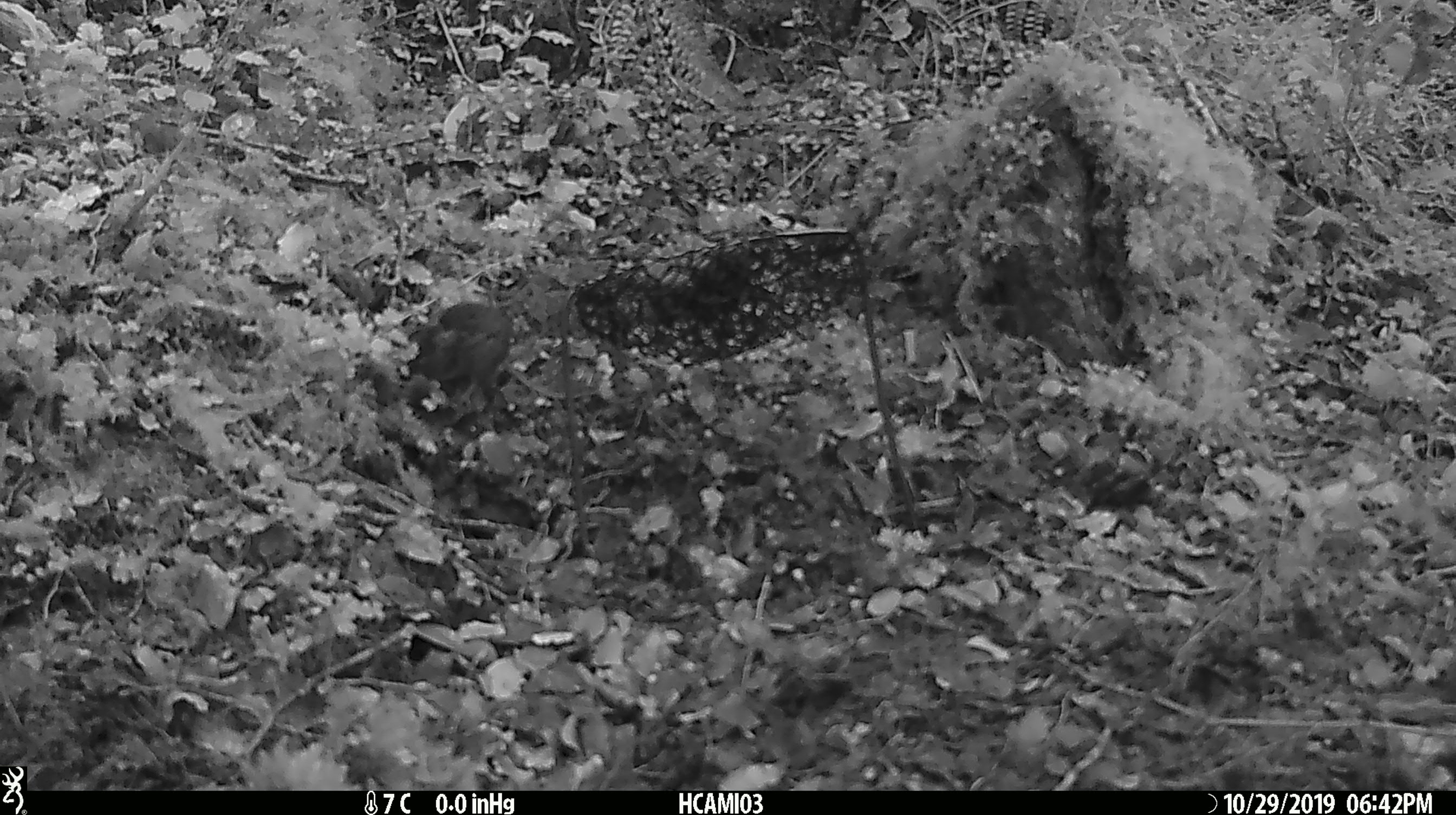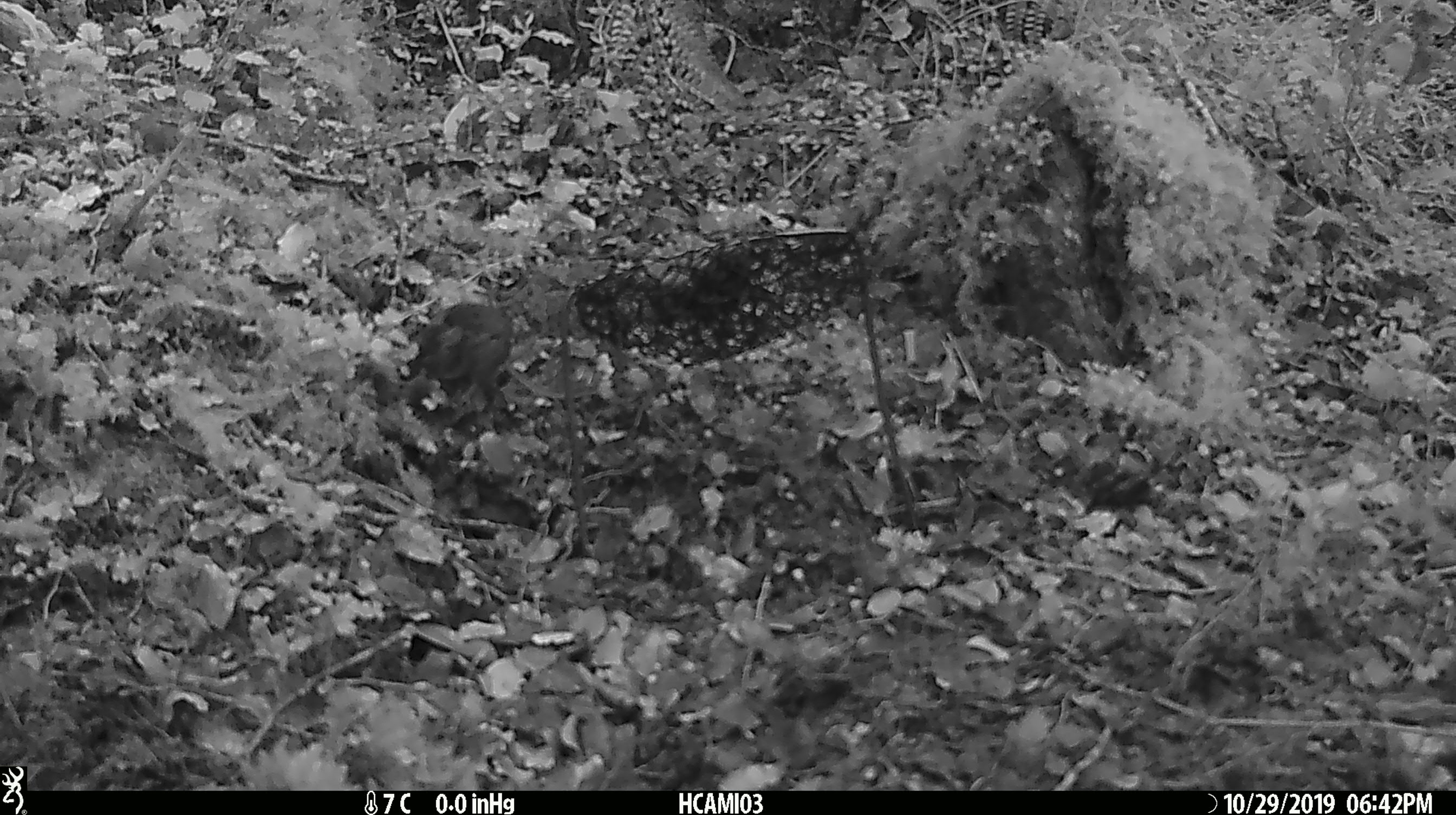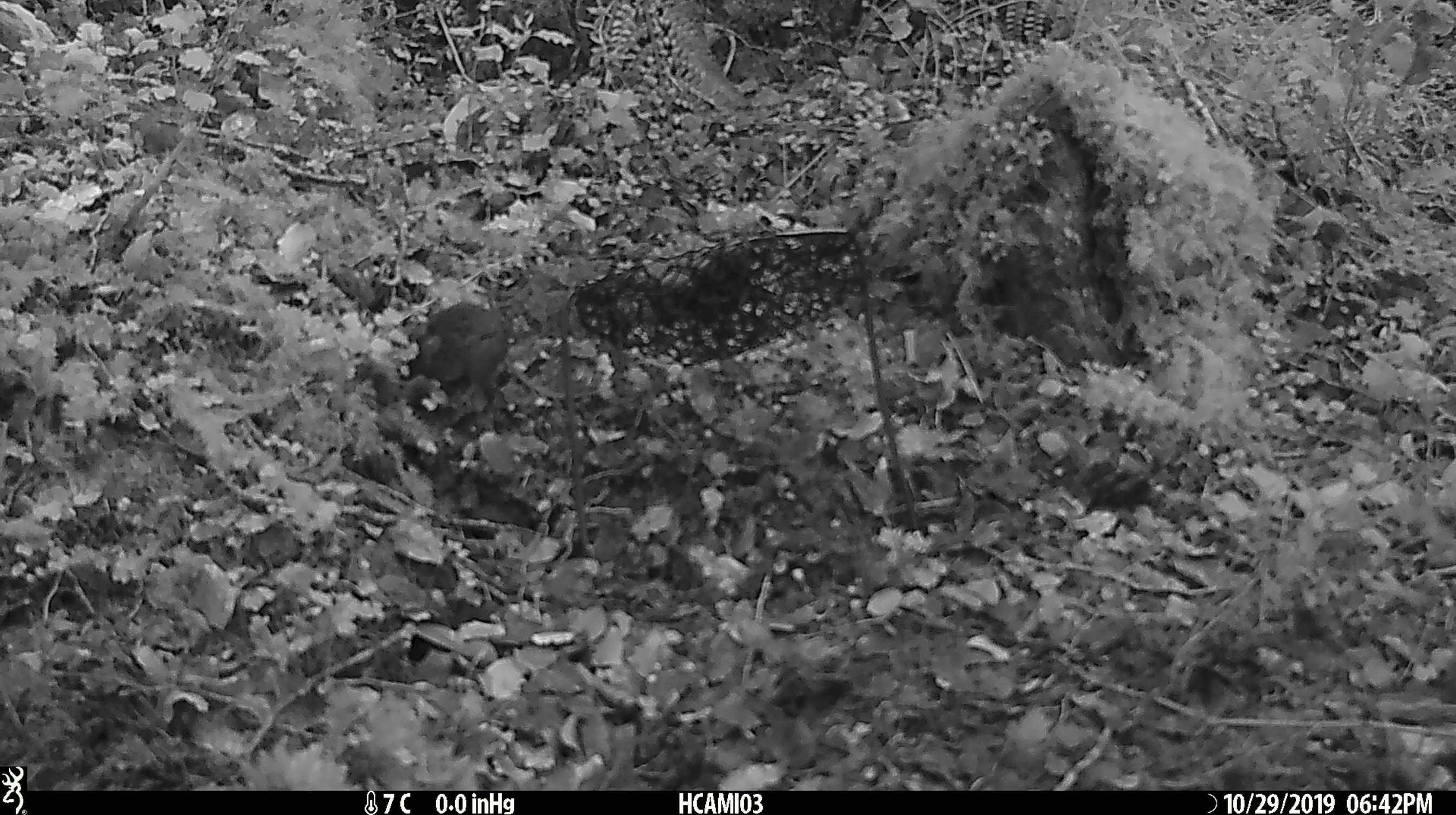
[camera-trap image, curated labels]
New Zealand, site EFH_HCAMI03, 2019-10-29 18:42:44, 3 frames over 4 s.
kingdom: Animalia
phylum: Chordata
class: Mammalia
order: Rodentia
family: Muridae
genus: Mus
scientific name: Mus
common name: mouse